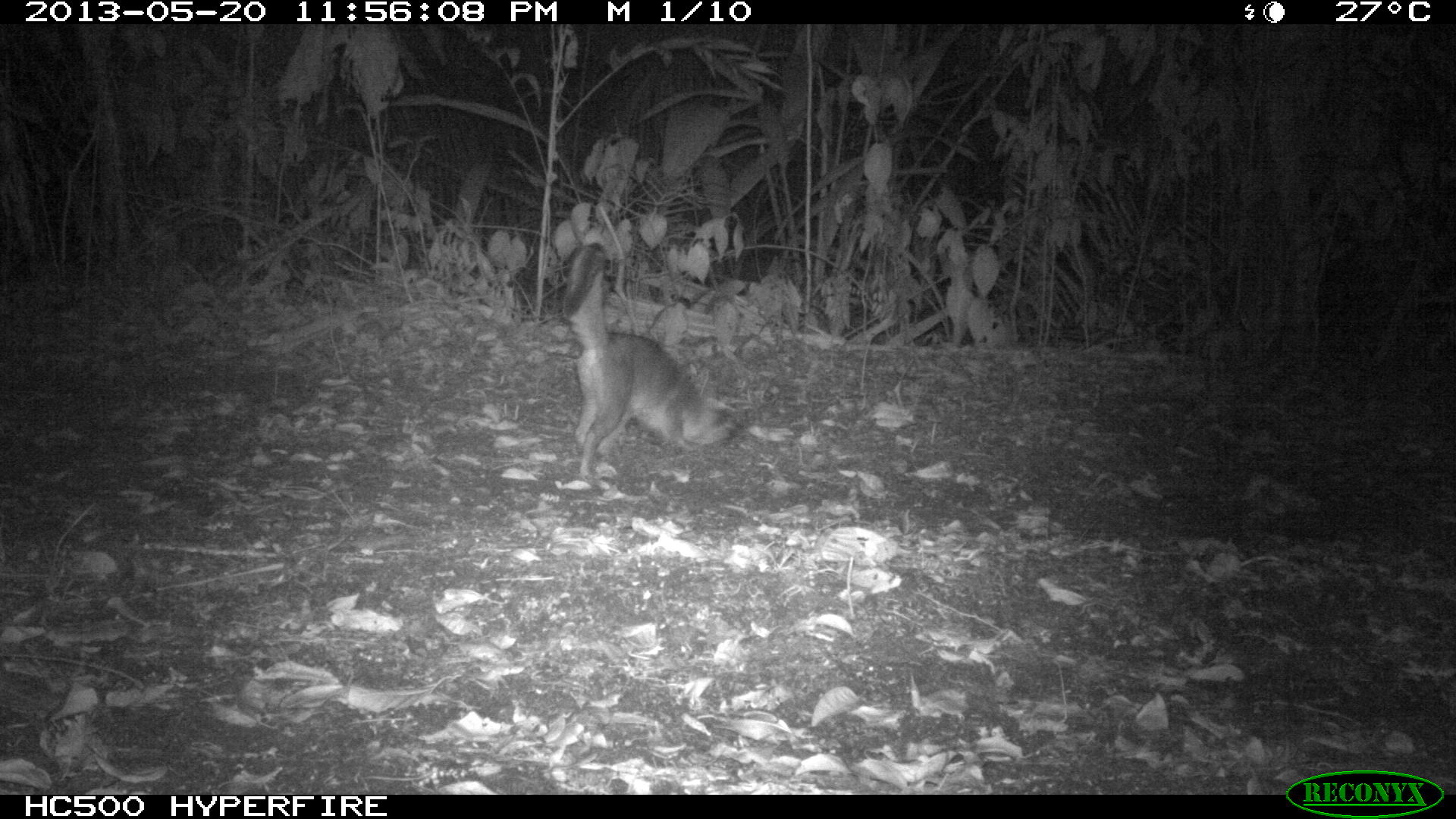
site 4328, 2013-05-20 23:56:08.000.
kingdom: Animalia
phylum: Chordata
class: Mammalia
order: Carnivora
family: Canidae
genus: Urocyon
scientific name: Urocyon cinereoargenteus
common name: gray fox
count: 1